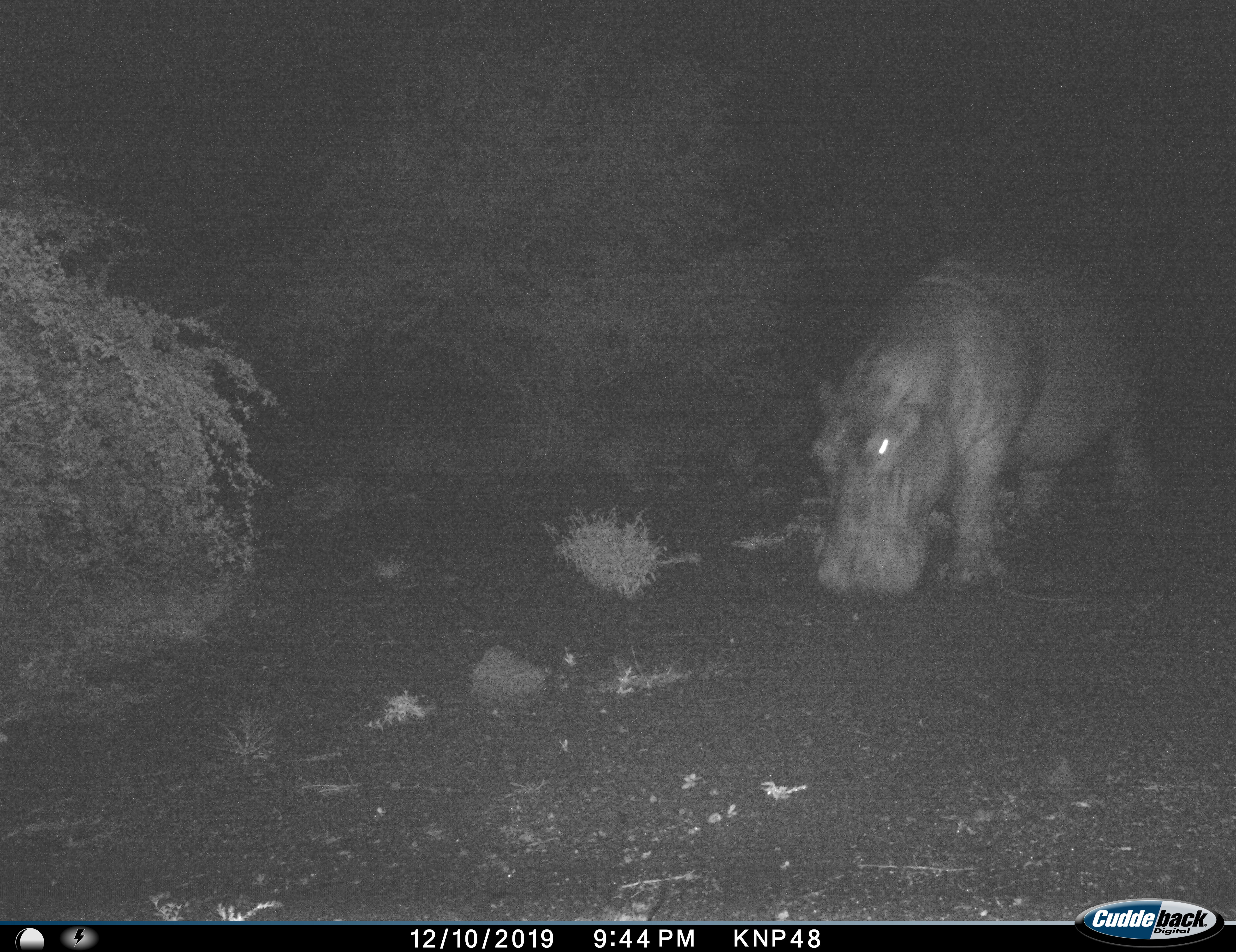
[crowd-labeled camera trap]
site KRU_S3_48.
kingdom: Animalia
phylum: Chordata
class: Mammalia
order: Artiodactyla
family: Hippopotamidae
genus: Hippopotamus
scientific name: Hippopotamus amphibius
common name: hippopotamus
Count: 1.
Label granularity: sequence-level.